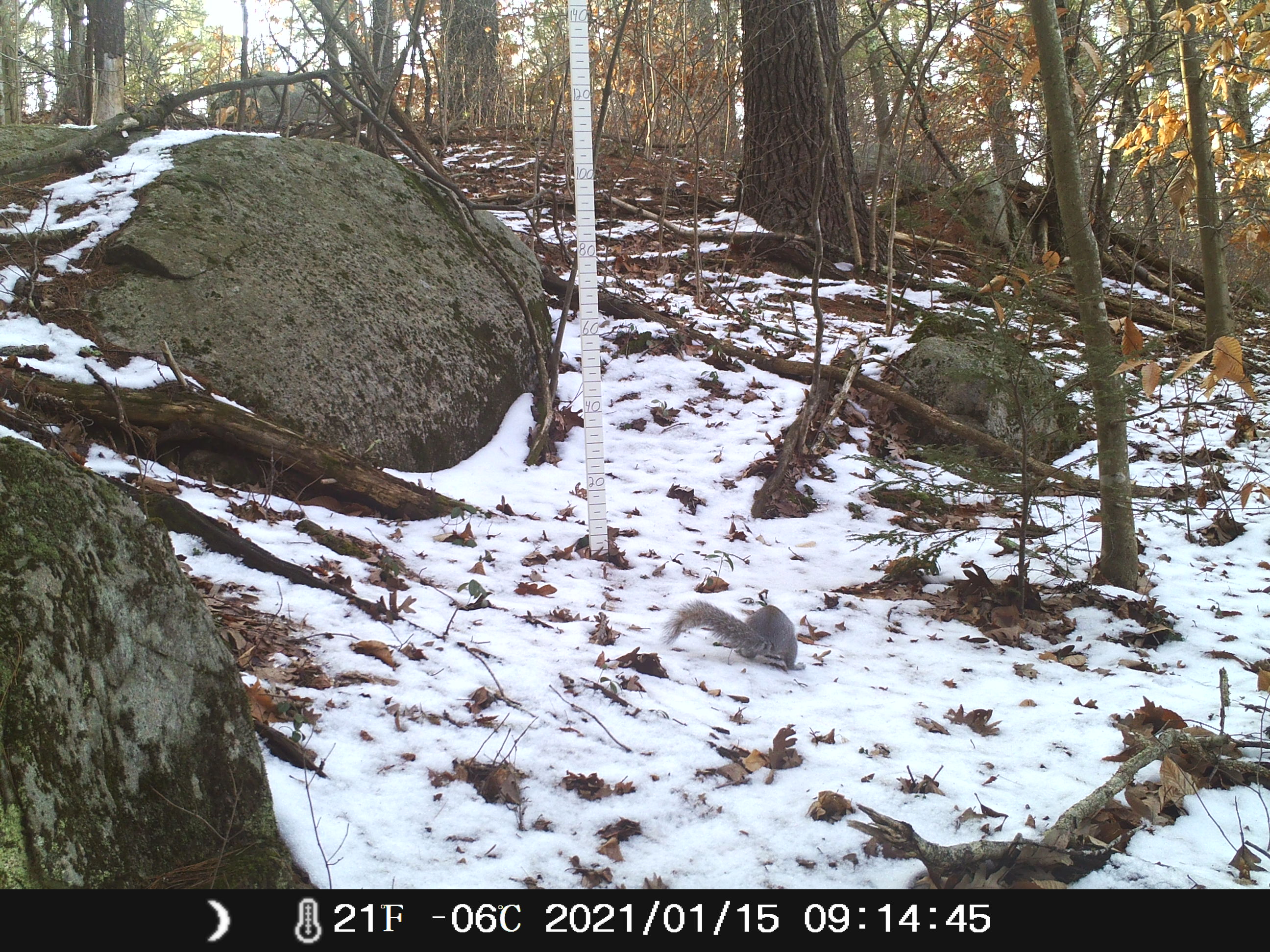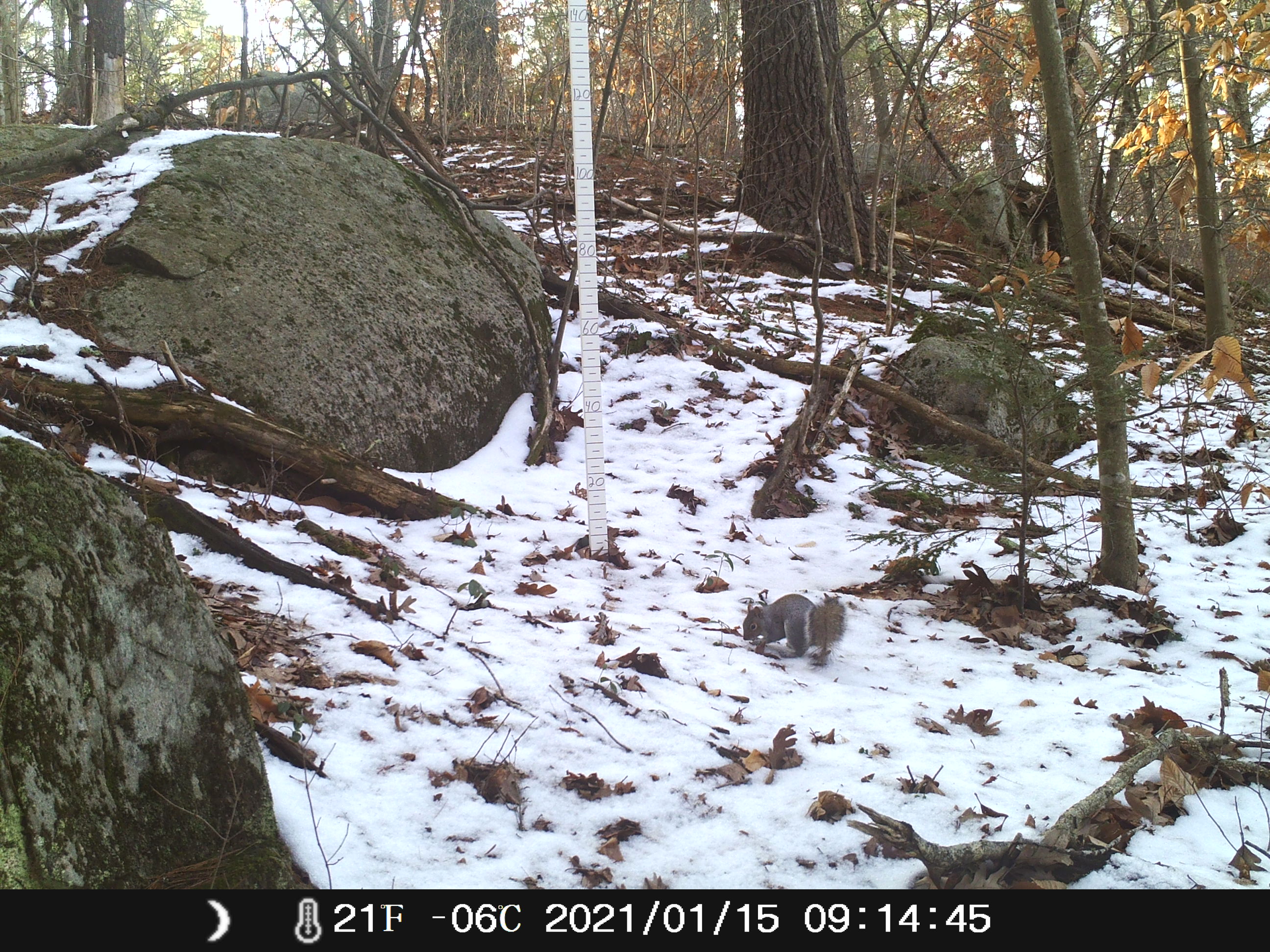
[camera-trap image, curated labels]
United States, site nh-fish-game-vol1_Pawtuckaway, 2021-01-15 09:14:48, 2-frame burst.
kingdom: Animalia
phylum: Chordata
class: Mammalia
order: Rodentia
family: Sciuridae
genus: Sciurus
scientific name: Sciurus carolinensis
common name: gray squirrel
Gray squirrel (Sciurus carolinensis).